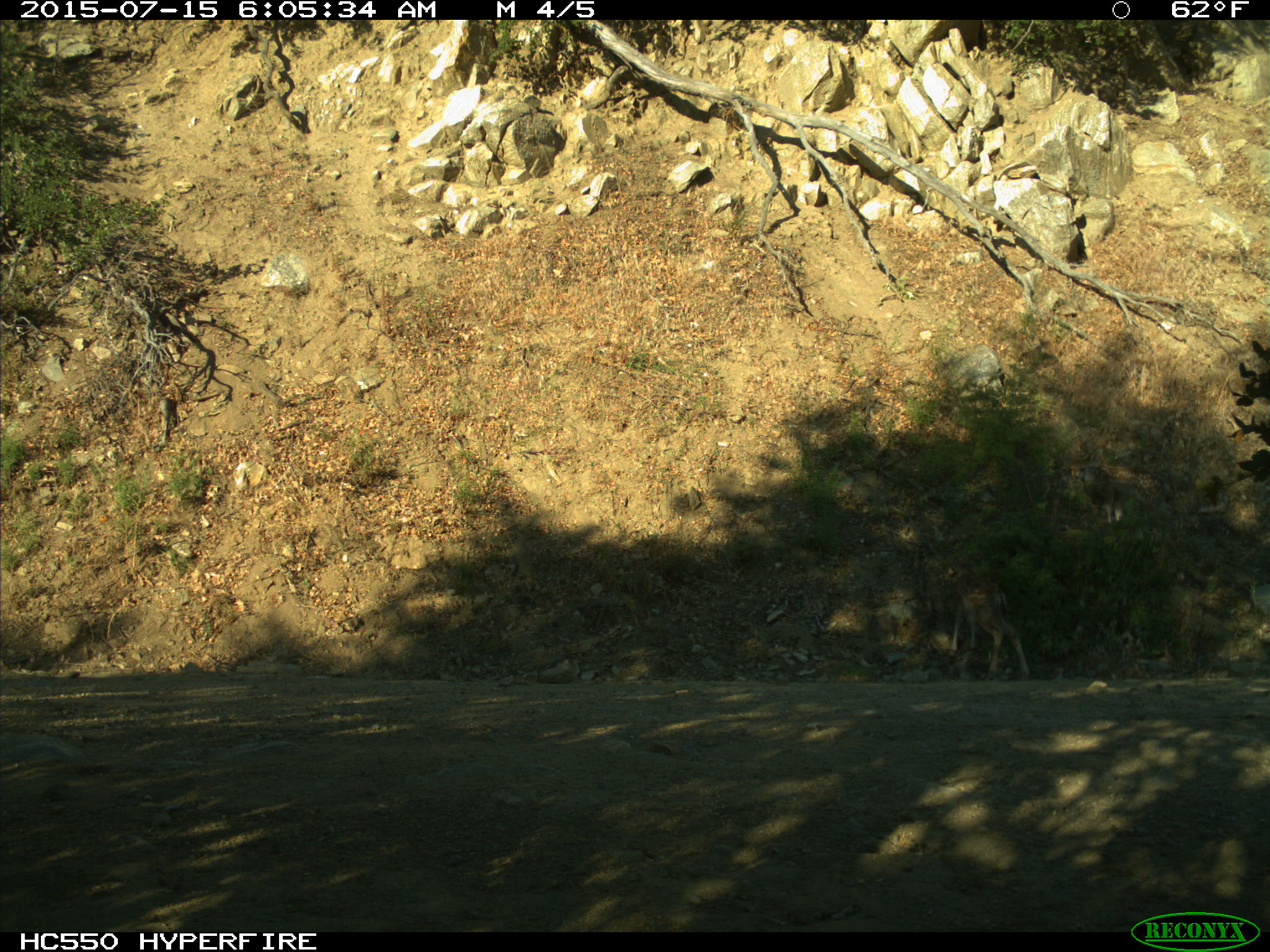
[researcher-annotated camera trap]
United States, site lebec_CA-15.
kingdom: Animalia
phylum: Chordata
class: Mammalia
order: Artiodactyla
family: Cervidae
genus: Odocoileus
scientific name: Odocoileus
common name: deer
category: unidentified deer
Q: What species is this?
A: Unidentified deer (deer) (Odocoileus).